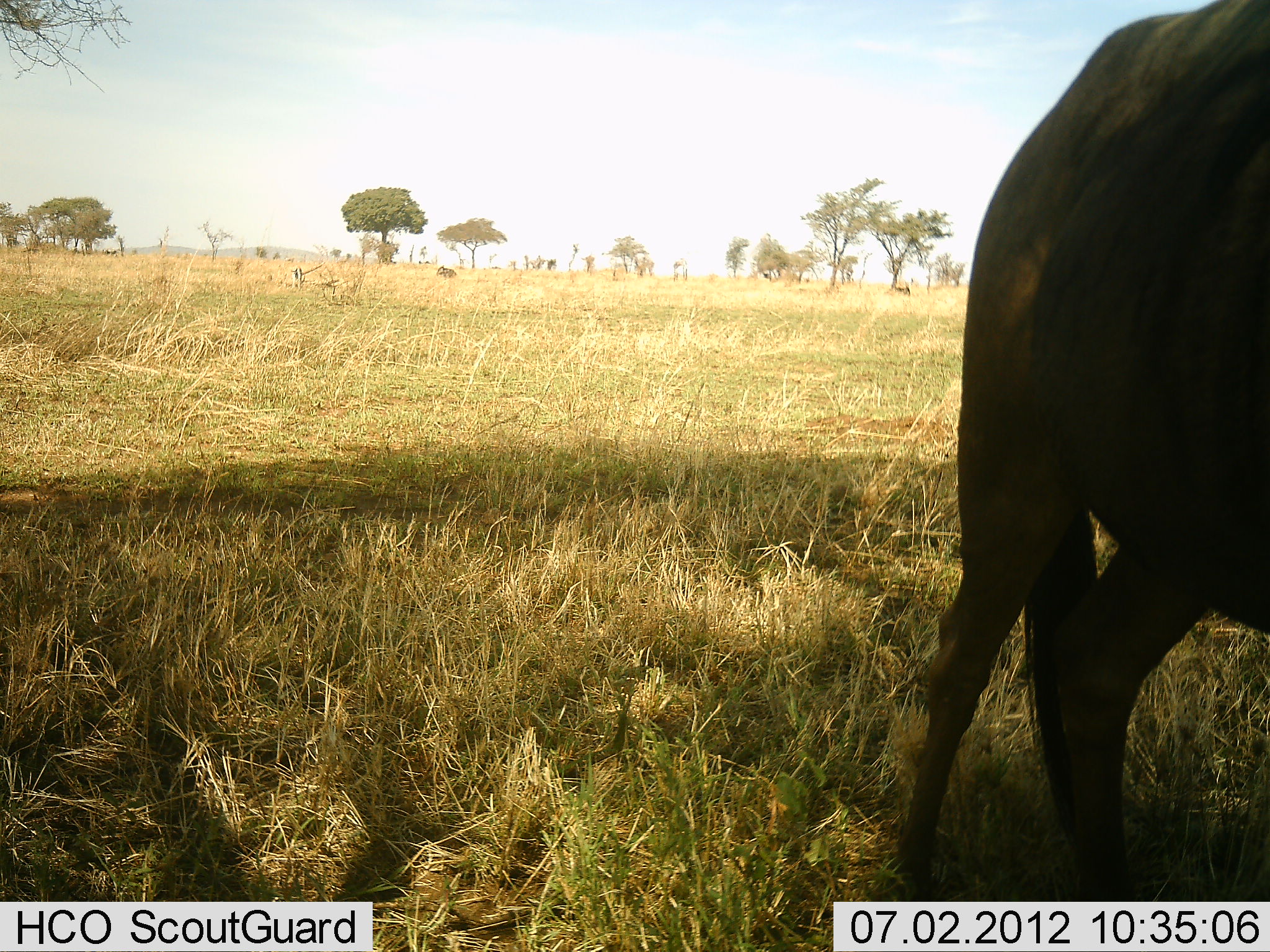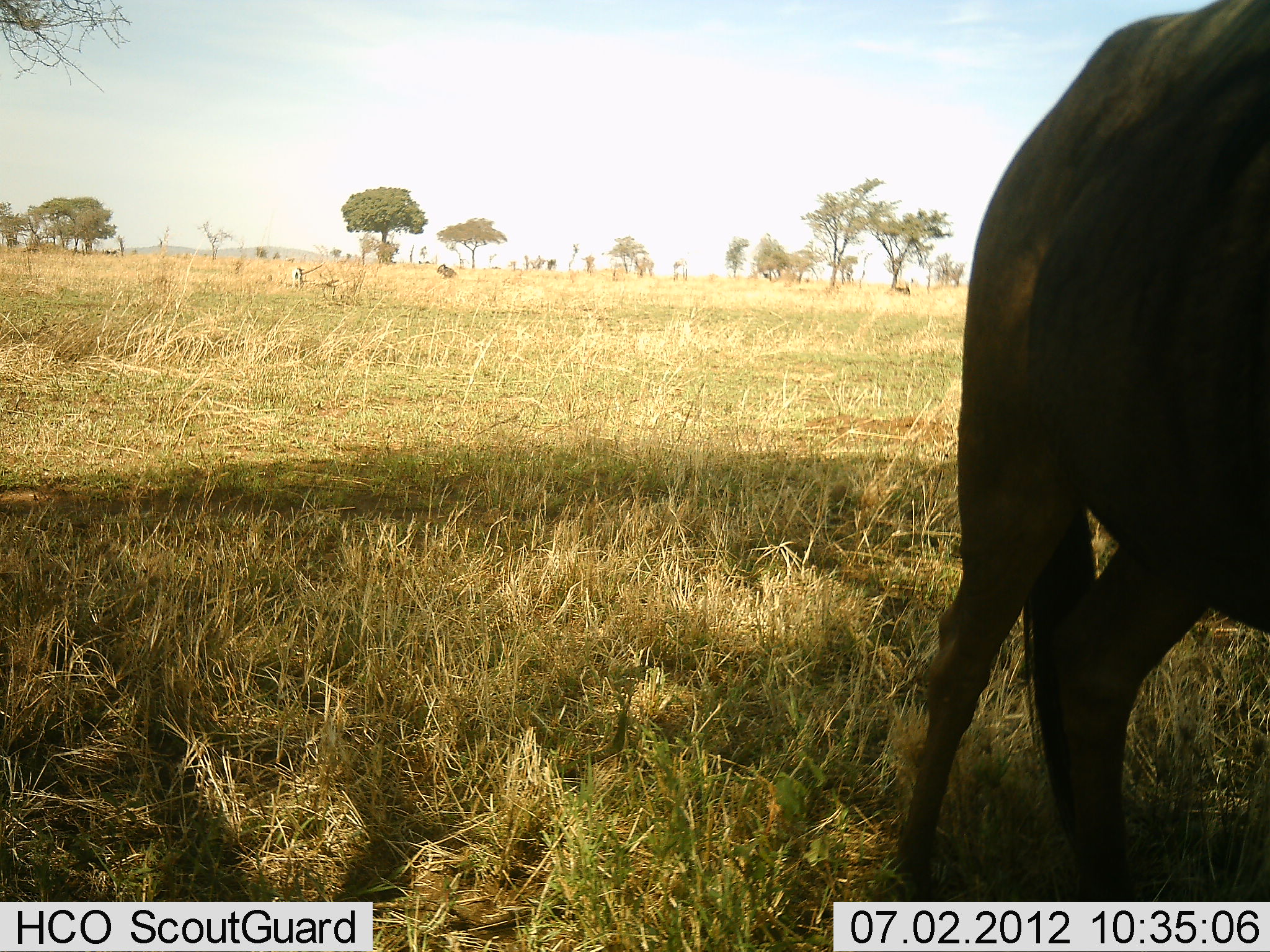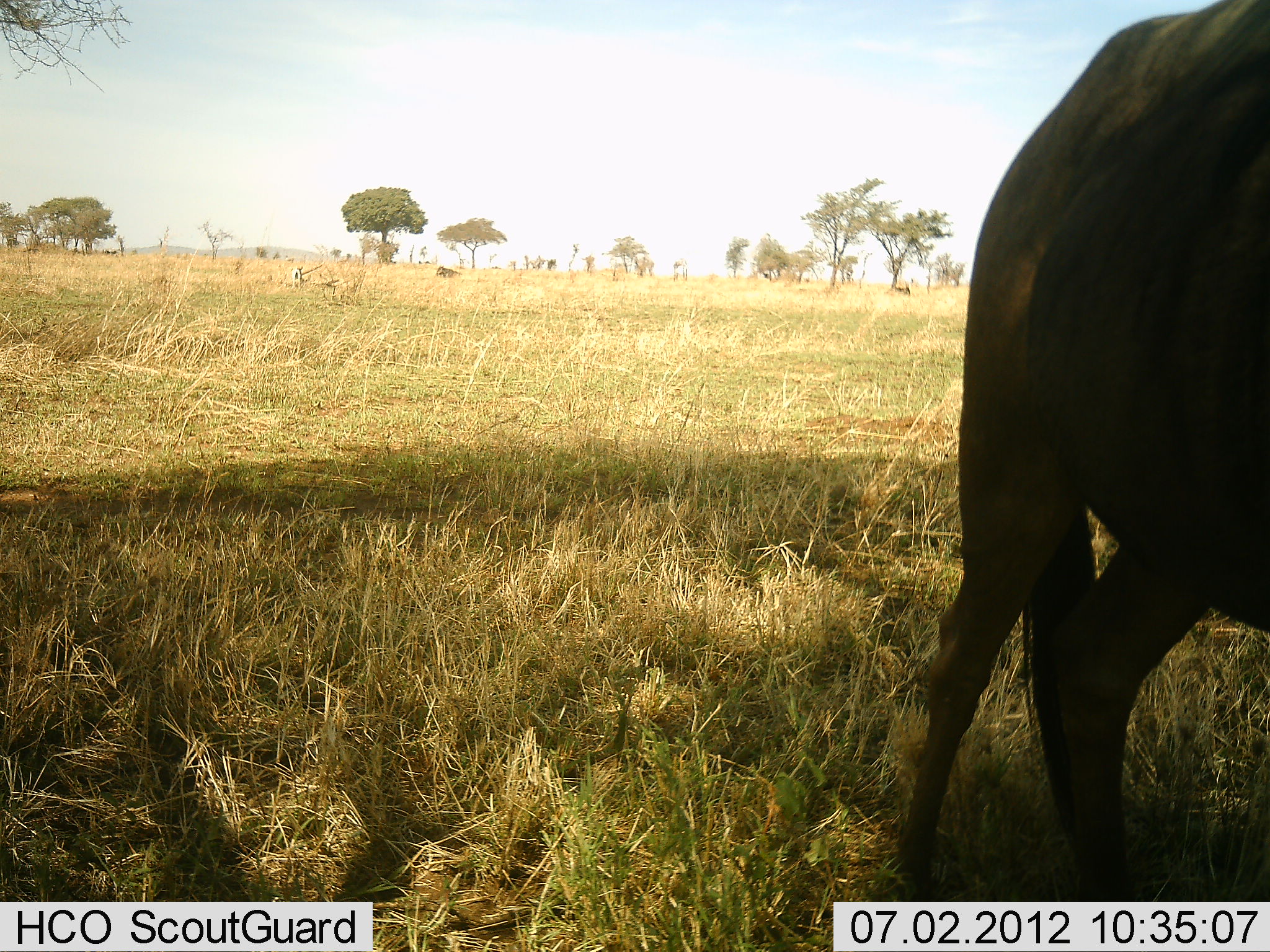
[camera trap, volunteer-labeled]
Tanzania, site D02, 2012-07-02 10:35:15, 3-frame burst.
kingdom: Animalia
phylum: Chordata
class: Mammalia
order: Artiodactyla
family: Bovidae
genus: Connochaetes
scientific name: Connochaetes taurinus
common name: blue wildebeest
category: wildebeest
Wildebeest (blue wildebeest) (Connochaetes taurinus), count 1. Behavior (volunteer vote fractions): standing 100%, resting 15%, moving 0%, interacting 0%. Young present (vote fraction): 0%. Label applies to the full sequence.